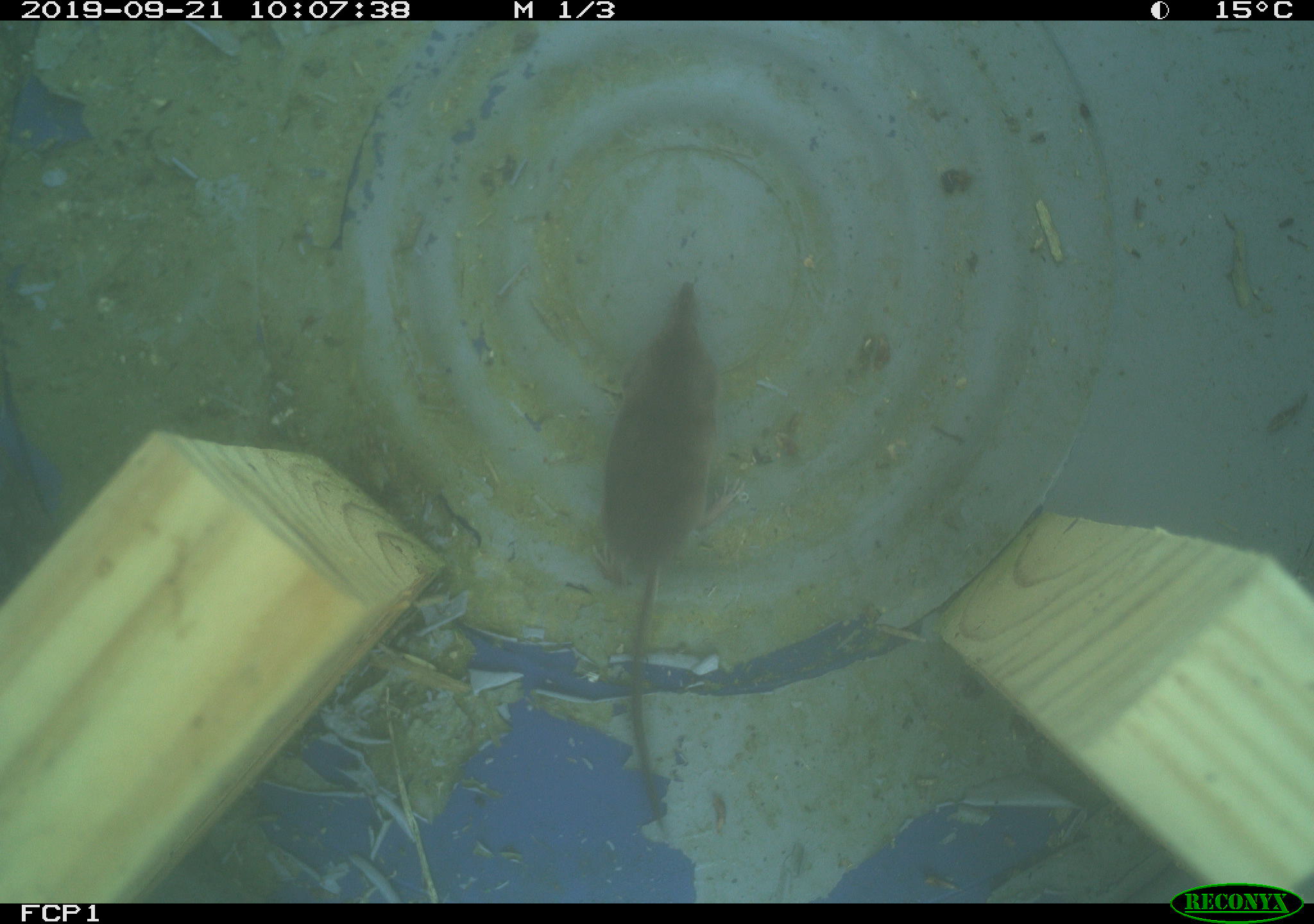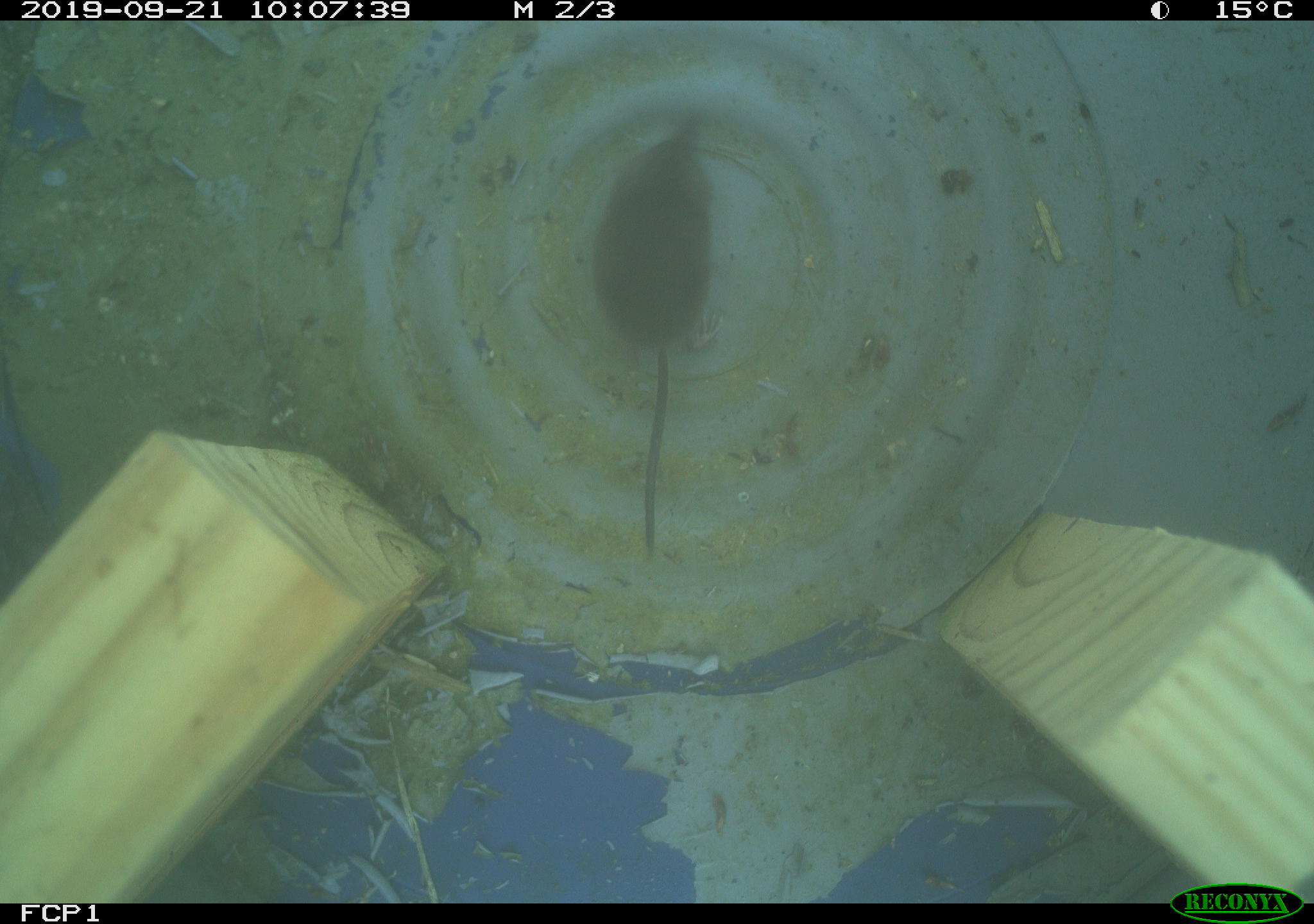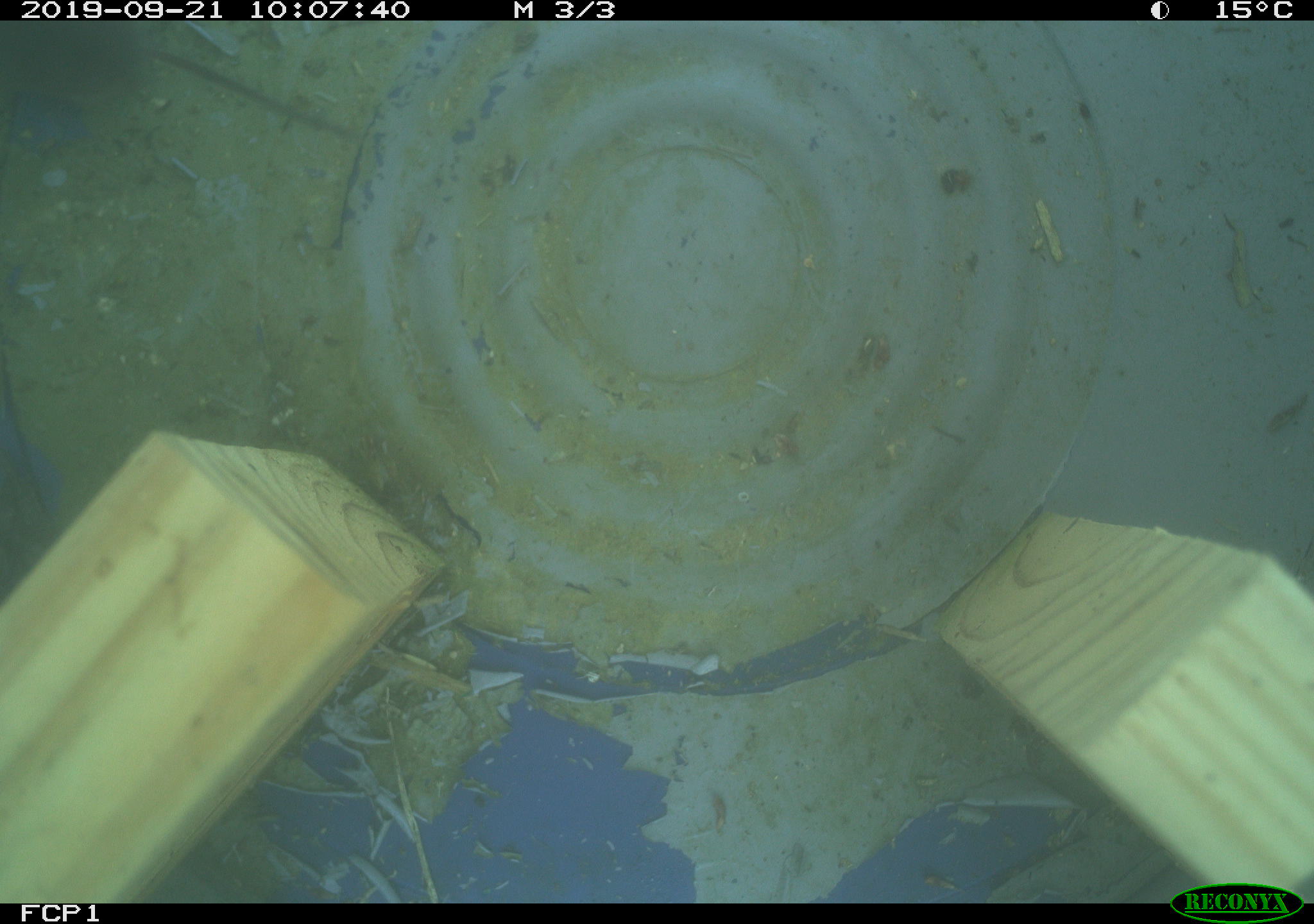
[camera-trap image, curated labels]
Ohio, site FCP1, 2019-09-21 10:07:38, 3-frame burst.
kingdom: Animalia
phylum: Chordata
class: Mammalia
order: Eulipotyphla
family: Soricidae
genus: Sorex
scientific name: Sorex cinereus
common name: masked shrew